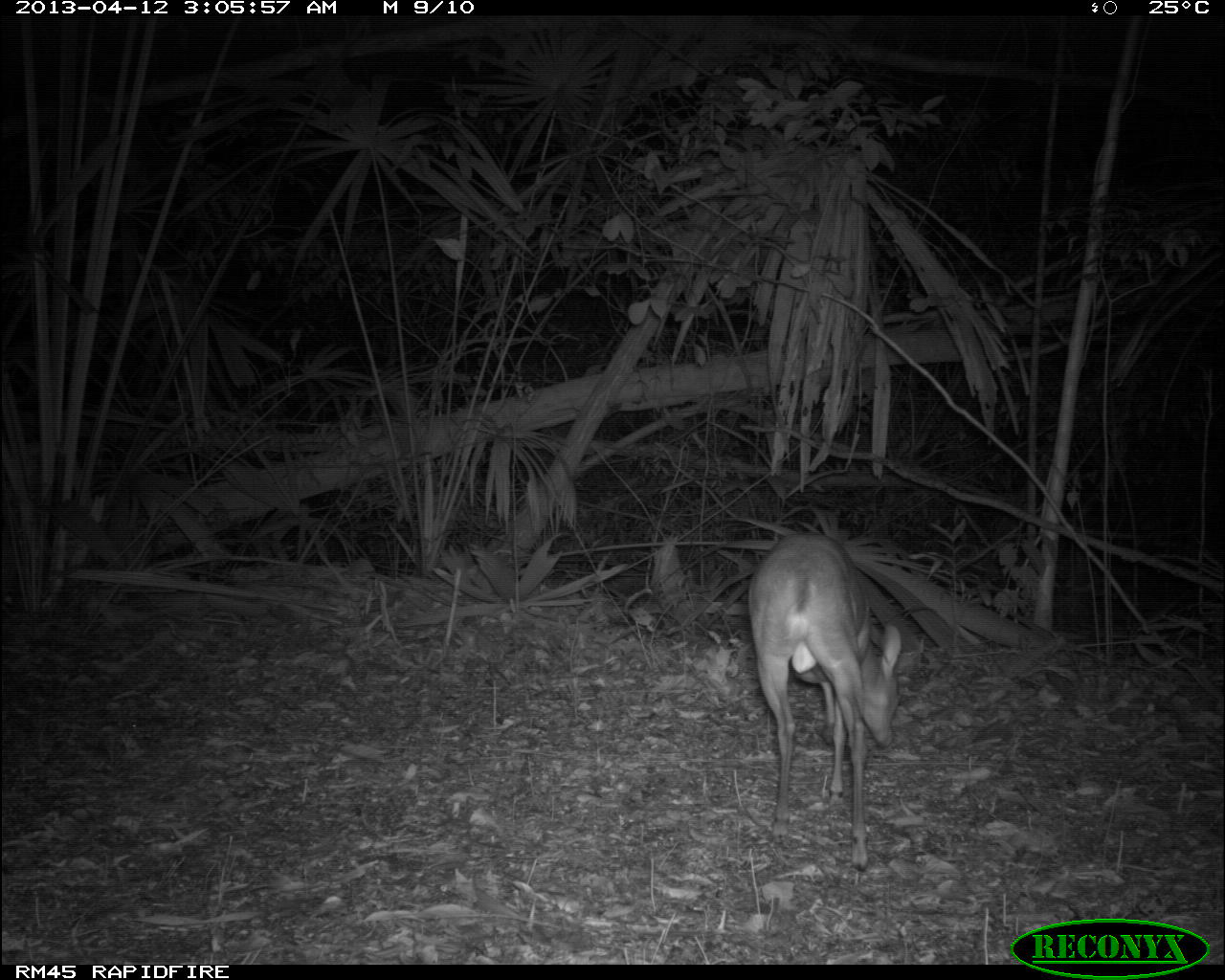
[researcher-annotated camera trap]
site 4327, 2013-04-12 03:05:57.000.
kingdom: Animalia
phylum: Chordata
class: Mammalia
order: Artiodactyla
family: Cervidae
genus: Mazama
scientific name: Mazama temama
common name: central american red brocket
Mazama temama (central american red brocket), count 1, sex male.